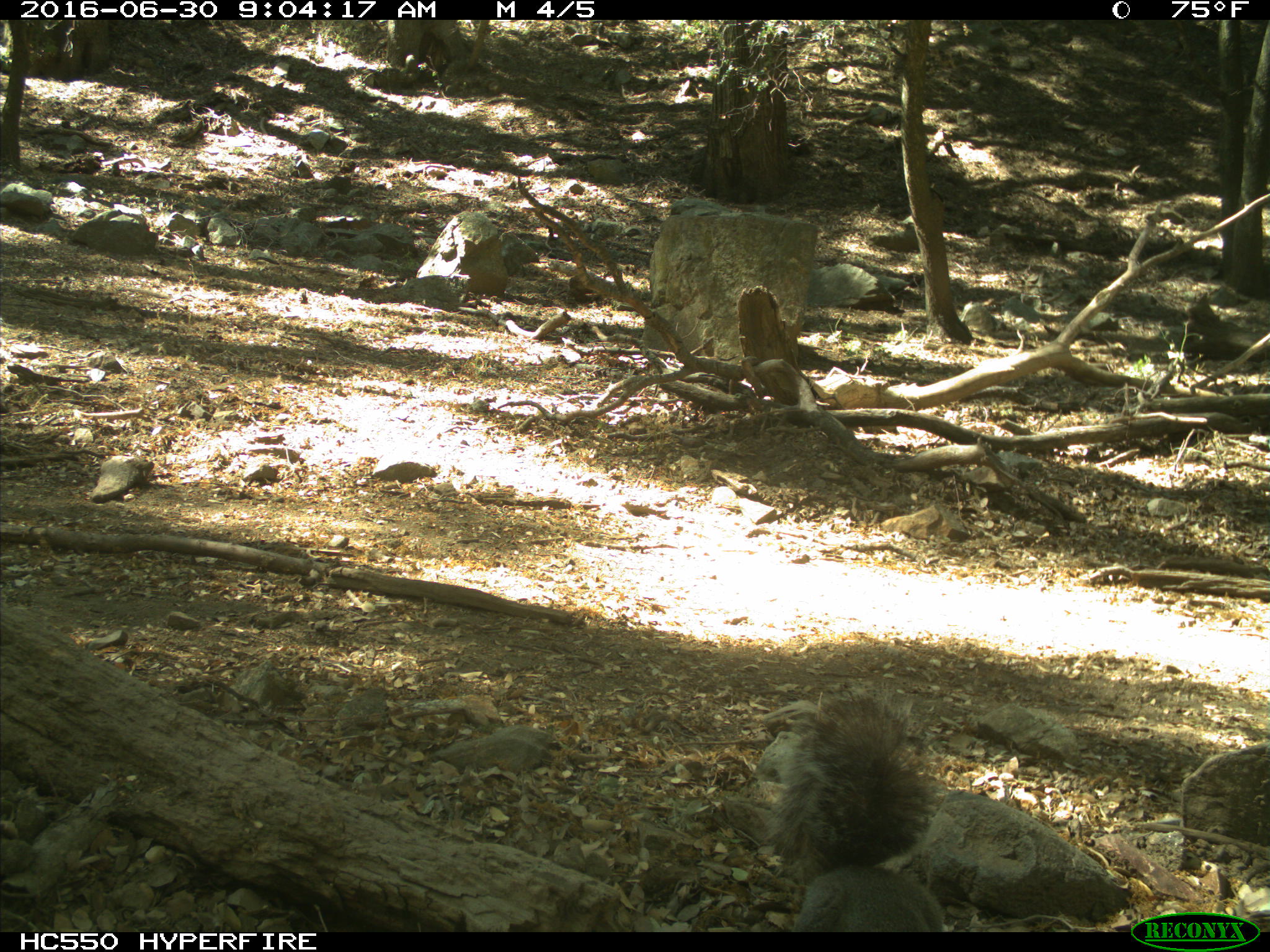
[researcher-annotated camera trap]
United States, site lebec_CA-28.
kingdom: Animalia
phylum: Chordata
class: Mammalia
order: Rodentia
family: Sciuridae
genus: Sciurus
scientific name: Sciurus carolinensis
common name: eastern gray squirrel